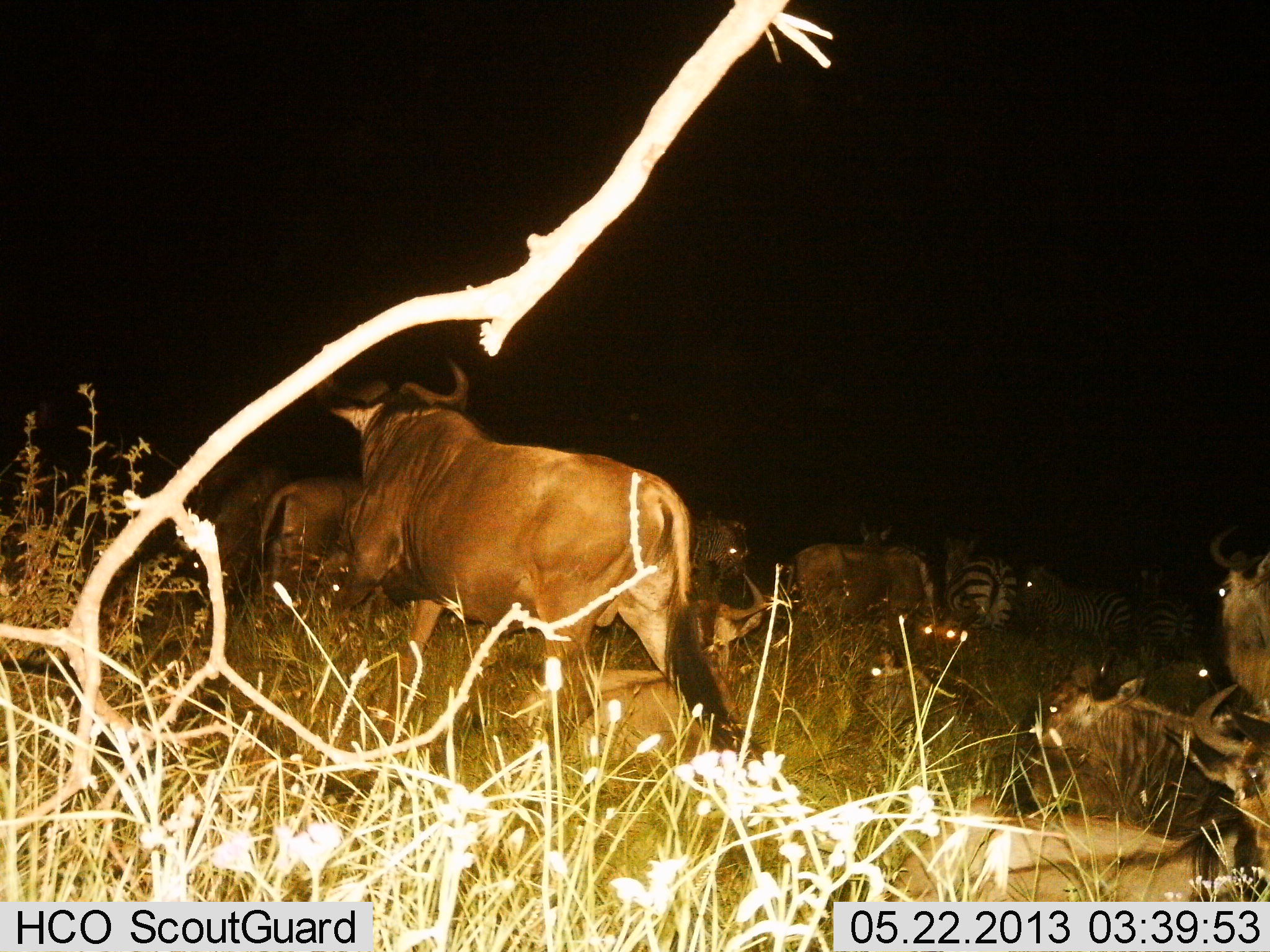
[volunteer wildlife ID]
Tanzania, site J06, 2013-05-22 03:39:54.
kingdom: Animalia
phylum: Chordata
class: Mammalia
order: Artiodactyla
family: Bovidae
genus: Connochaetes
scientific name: Connochaetes taurinus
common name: blue wildebeest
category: wildebeest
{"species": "wildebeest (blue wildebeest) (Connochaetes taurinus)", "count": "7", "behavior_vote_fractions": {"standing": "83%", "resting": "57%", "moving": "35%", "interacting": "4%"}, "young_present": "4%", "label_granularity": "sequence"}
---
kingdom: Animalia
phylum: Chordata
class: Mammalia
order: Perissodactyla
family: Equidae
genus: Equus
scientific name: Equus quagga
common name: plains zebra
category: zebra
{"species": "zebra (plains zebra) (Equus quagga)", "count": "3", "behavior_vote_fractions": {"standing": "88%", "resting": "4%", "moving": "8%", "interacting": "4%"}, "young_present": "0%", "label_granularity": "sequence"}